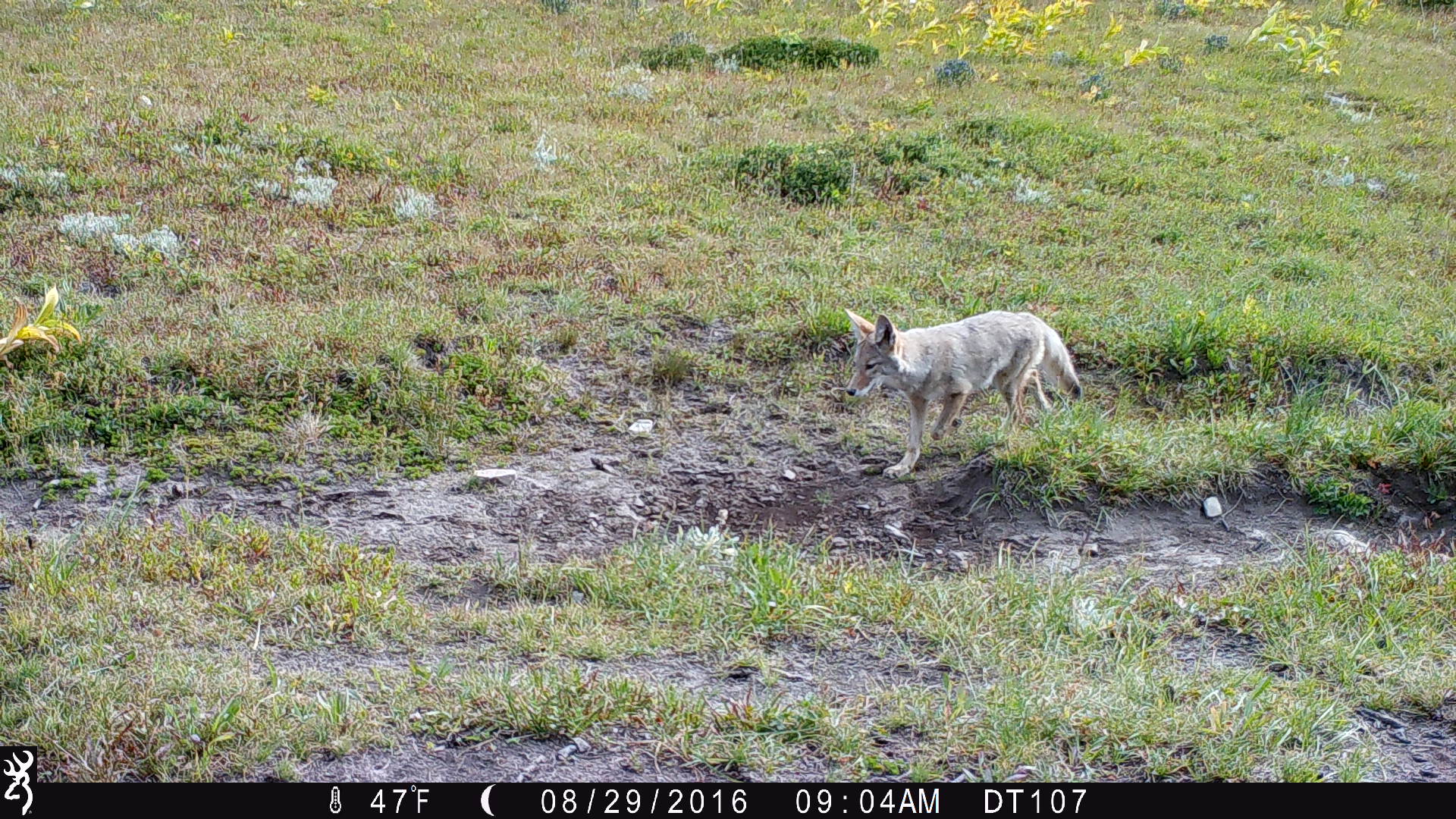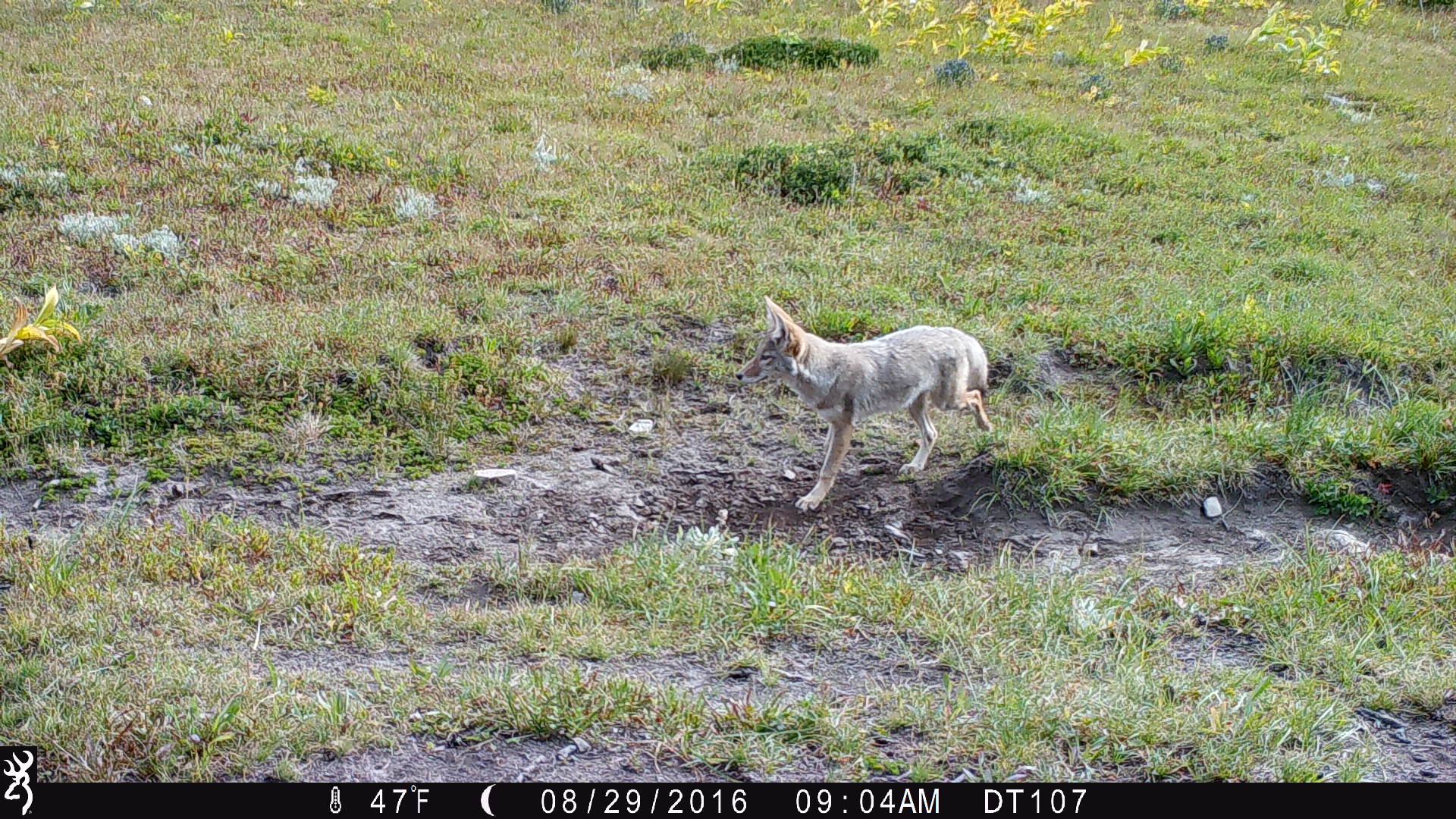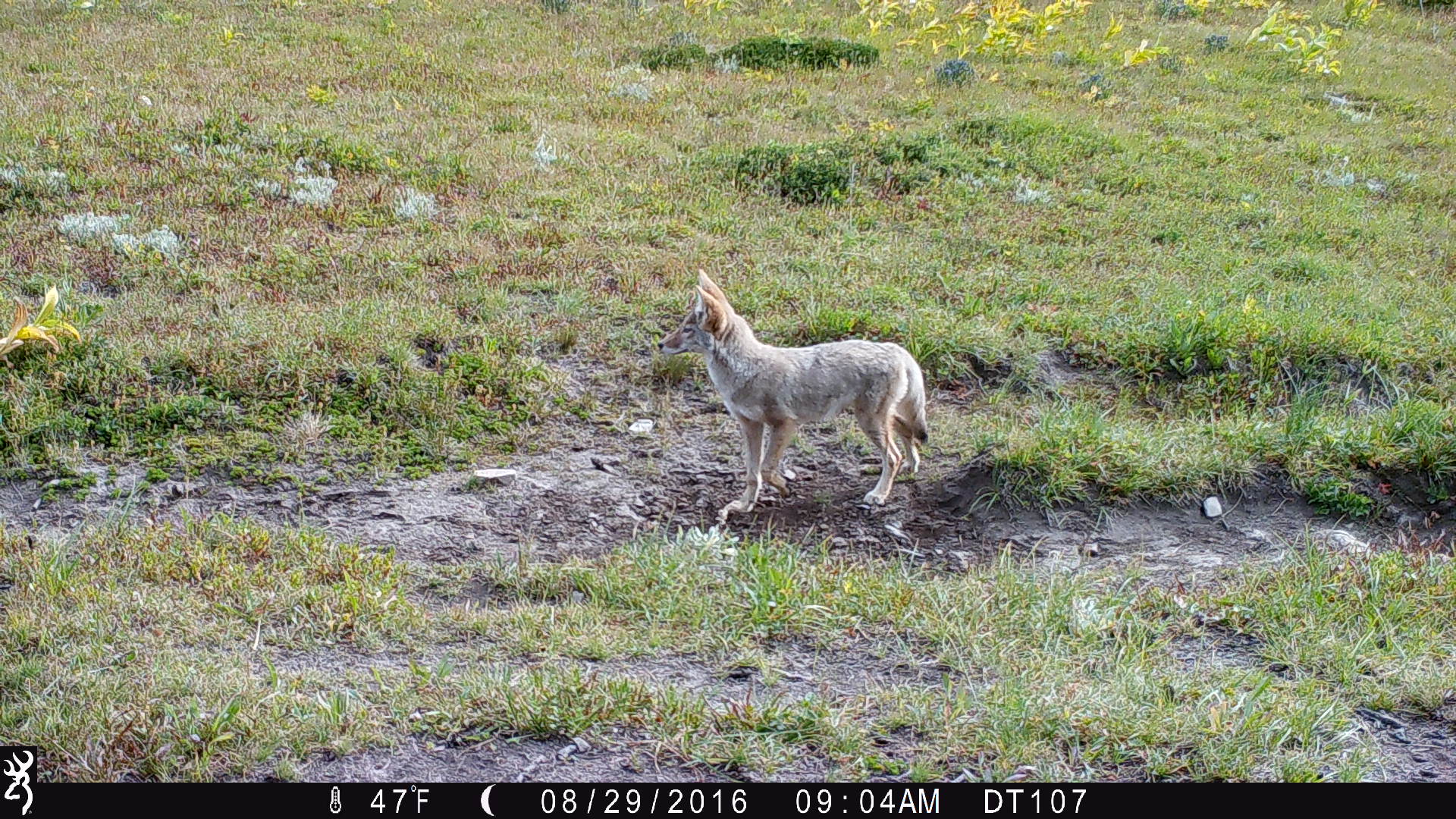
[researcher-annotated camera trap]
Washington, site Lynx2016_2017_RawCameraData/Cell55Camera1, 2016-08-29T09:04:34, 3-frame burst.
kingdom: Animalia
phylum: Chordata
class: Mammalia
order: Carnivora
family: Canidae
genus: Canis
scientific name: Canis latrans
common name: coyote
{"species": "Canis latrans (coyote)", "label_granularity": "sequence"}